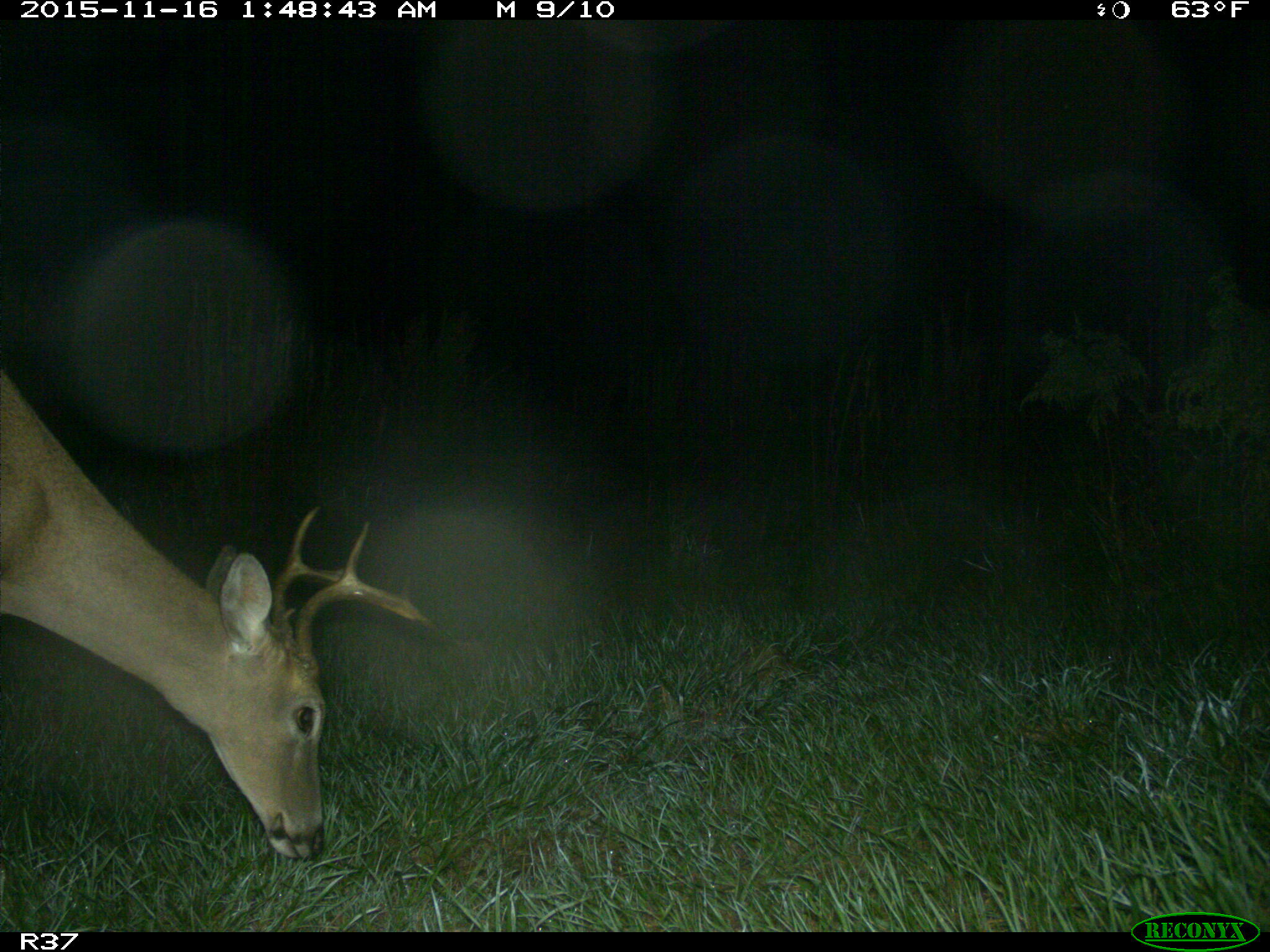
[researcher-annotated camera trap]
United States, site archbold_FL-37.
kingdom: Animalia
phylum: Chordata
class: Mammalia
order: Artiodactyla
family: Cervidae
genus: Odocoileus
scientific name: Odocoileus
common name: deer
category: unidentified deer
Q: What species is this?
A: Unidentified deer (deer) (Odocoileus).